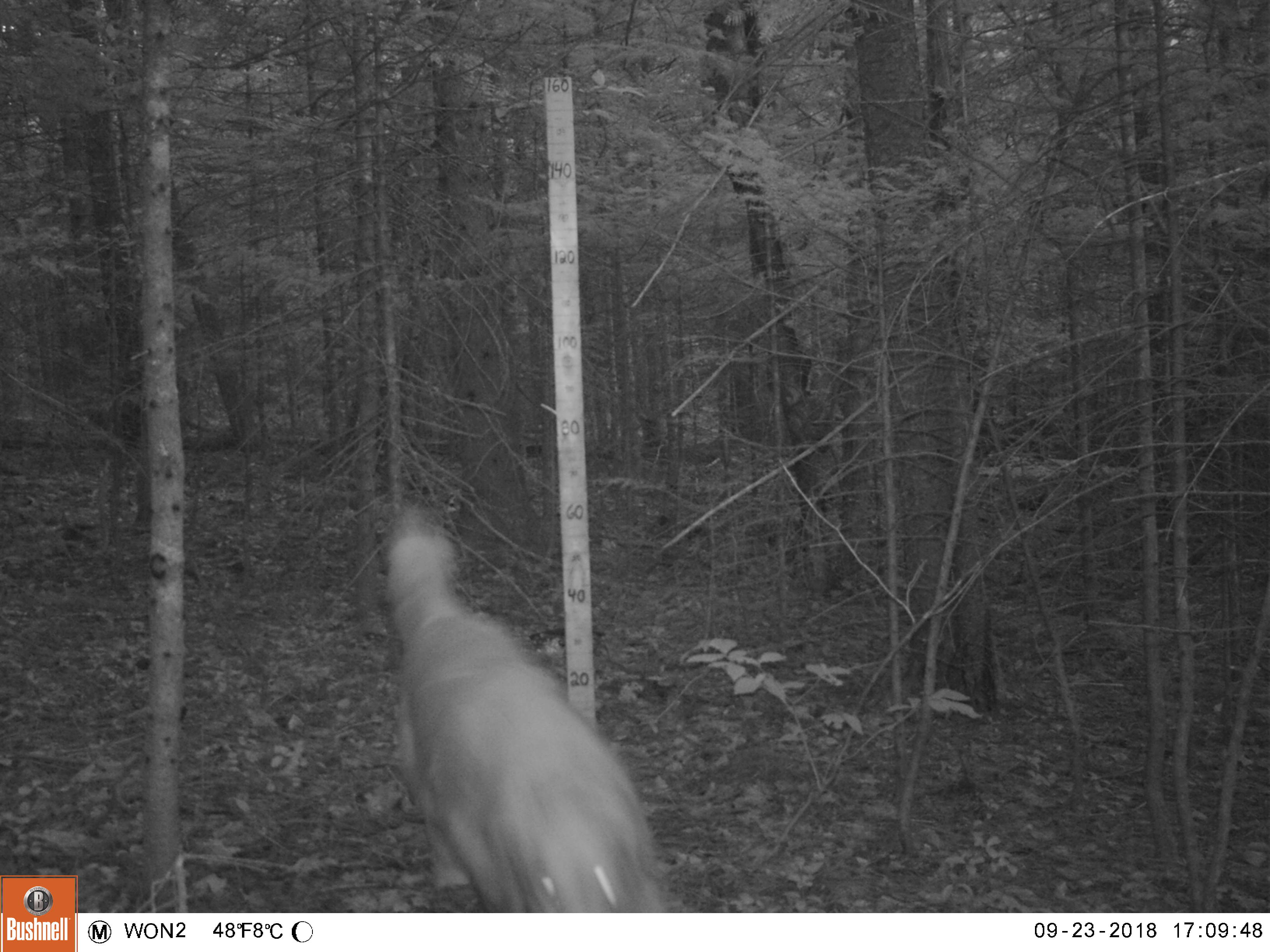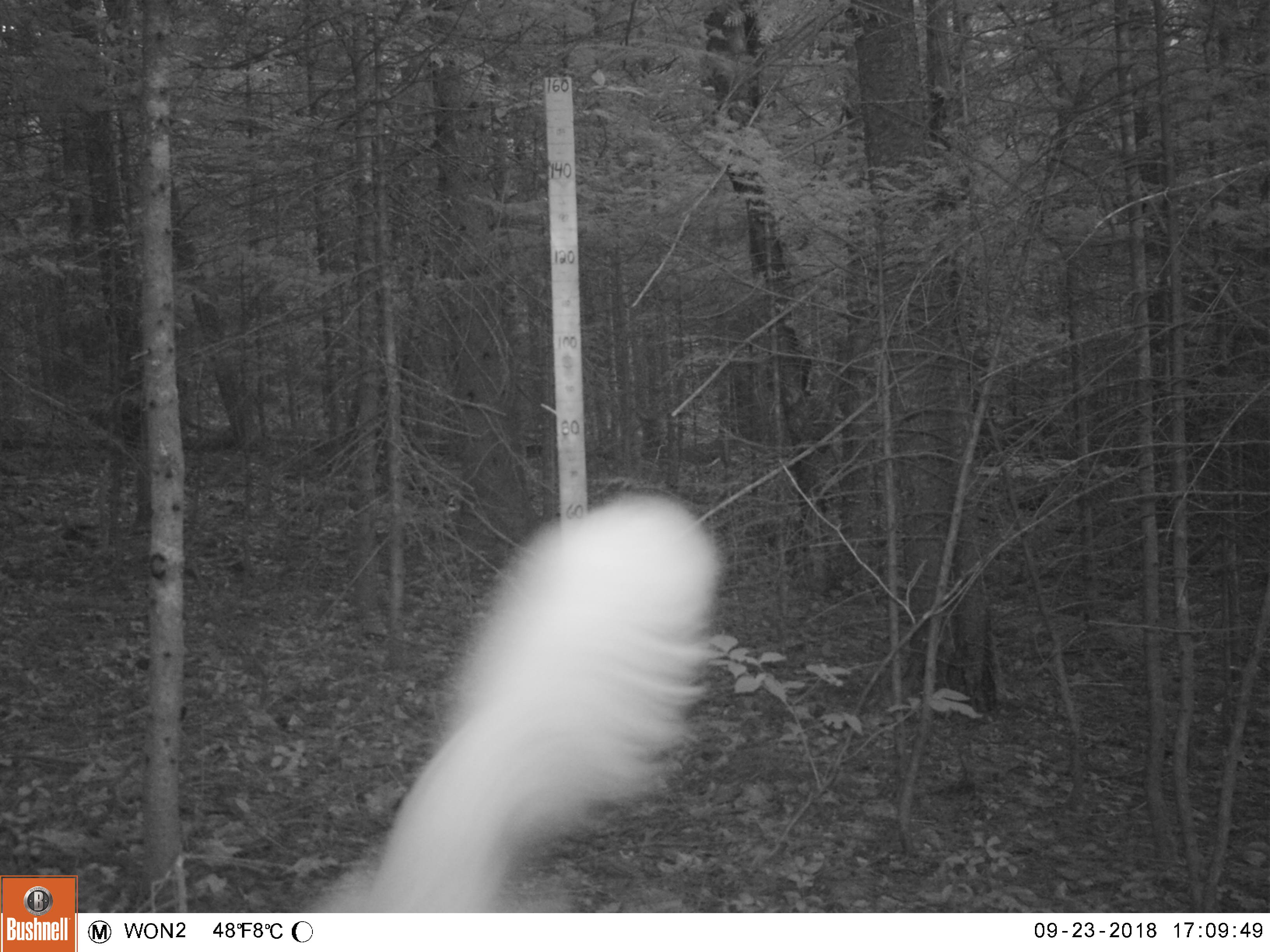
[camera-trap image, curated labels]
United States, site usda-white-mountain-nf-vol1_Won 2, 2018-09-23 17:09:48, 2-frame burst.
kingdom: Animalia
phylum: Chordata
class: Mammalia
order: Carnivora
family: Canidae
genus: Canis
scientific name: Canis familiaris familiaris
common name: domestic dog